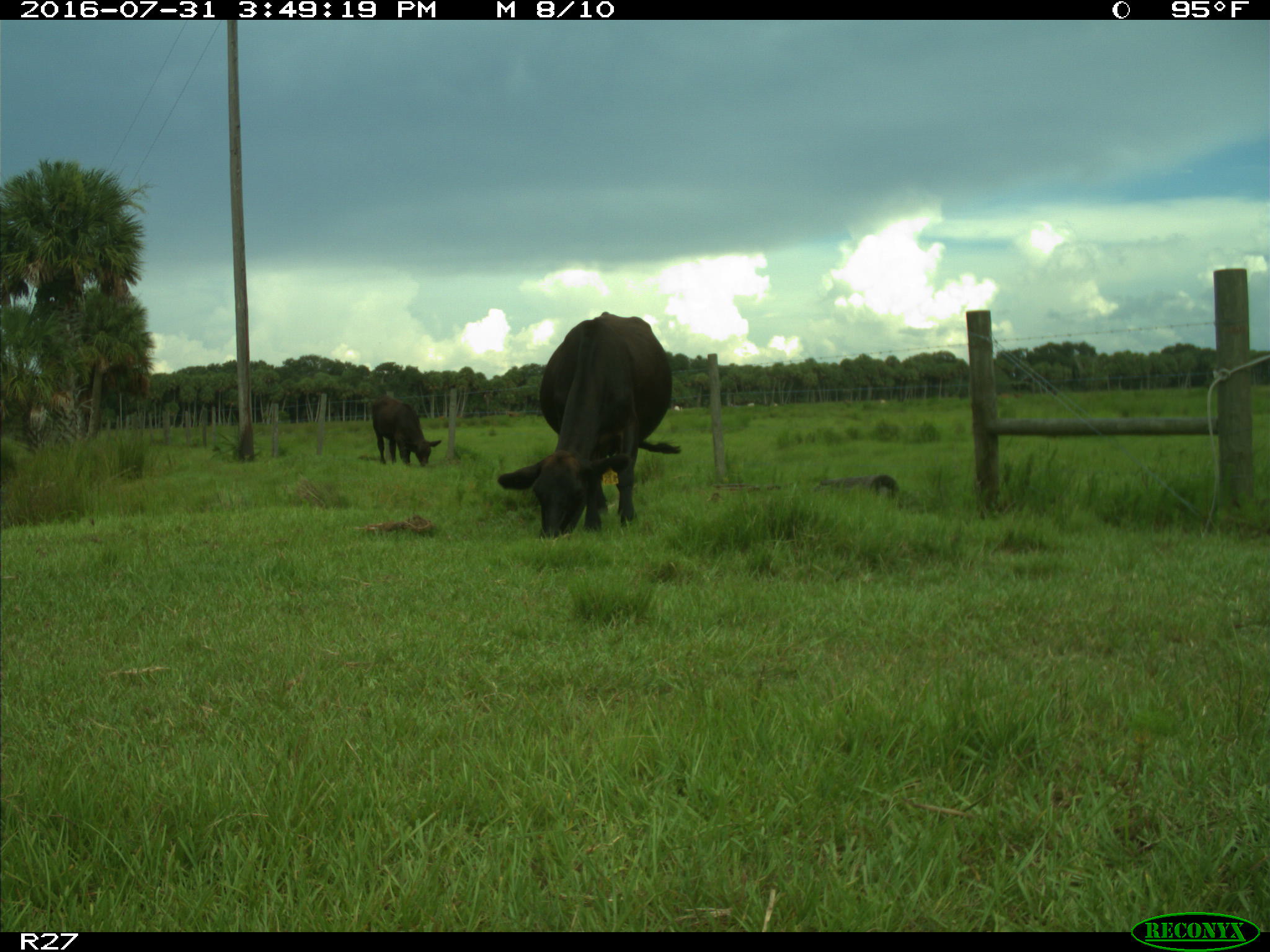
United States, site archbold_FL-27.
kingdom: Animalia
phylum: Chordata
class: Mammalia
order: Artiodactyla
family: Bovidae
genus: Bos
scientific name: Bos taurus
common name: domestic cow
Bos taurus (domestic cow).